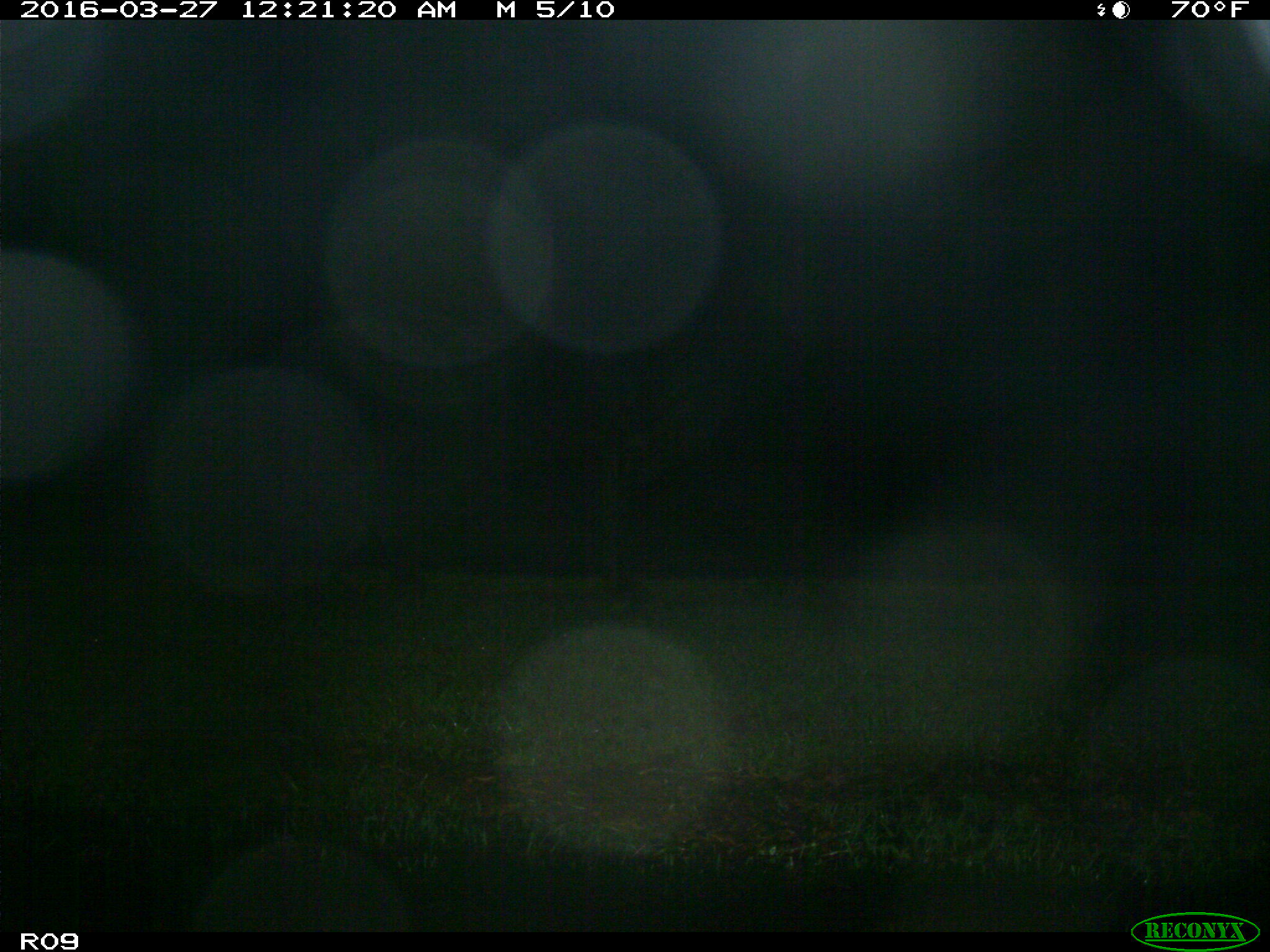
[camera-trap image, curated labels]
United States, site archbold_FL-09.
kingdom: Animalia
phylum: Chordata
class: Mammalia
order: Artiodactyla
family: Bovidae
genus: Bos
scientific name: Bos taurus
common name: domestic cow